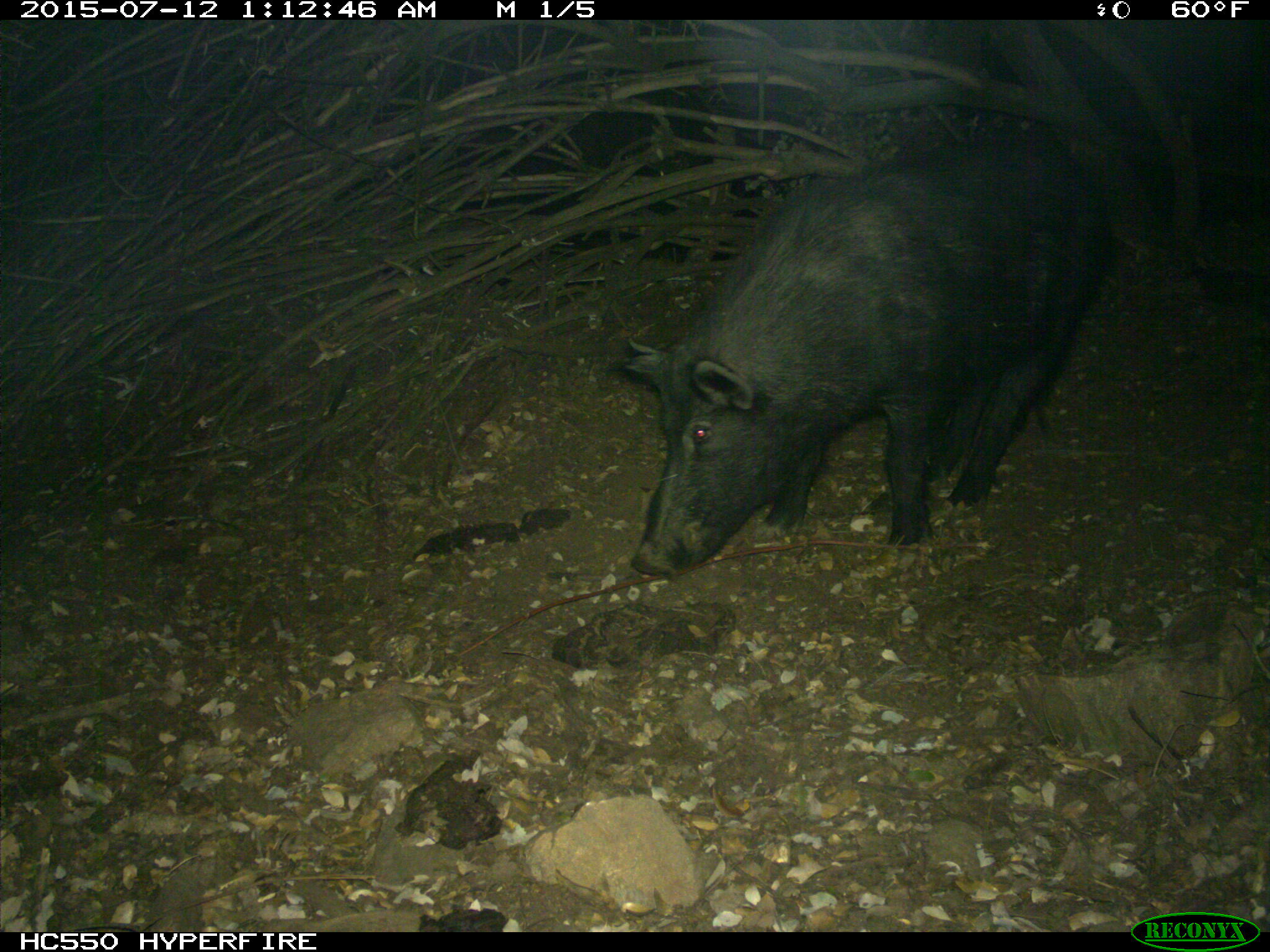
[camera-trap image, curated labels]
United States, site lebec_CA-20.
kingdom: Animalia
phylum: Chordata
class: Mammalia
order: Artiodactyla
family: Suidae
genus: Sus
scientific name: Sus scrofa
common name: wild boar